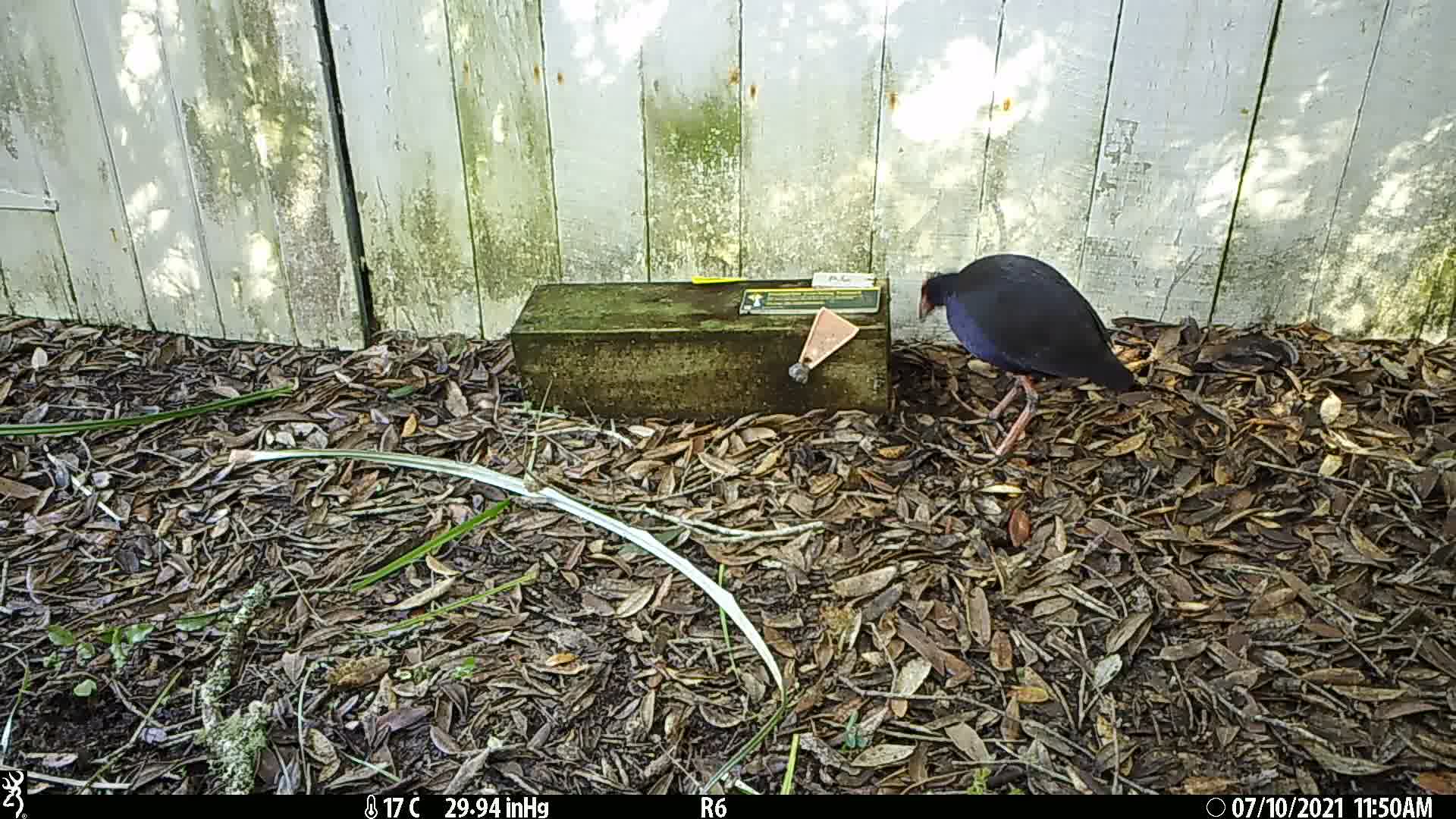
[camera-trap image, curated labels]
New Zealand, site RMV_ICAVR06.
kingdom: Animalia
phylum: Chordata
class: Aves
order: Gruiformes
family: Rallidae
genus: Porphyrio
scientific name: Porphyrio melanotus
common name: australasian swamphen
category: pukeko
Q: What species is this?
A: Pukeko (australasian swamphen) (Porphyrio melanotus).